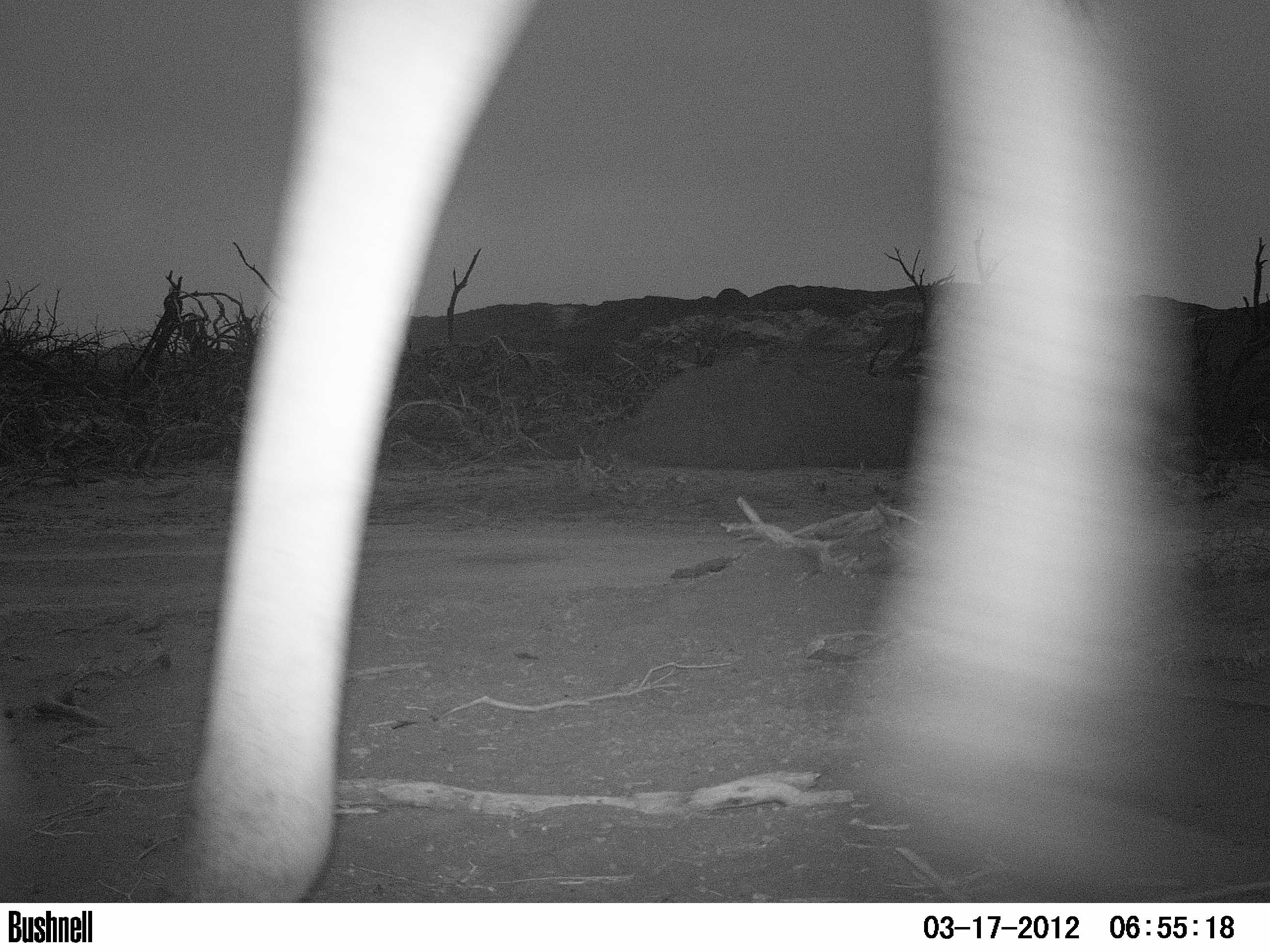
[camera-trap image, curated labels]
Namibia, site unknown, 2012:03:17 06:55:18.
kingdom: Animalia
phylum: Chordata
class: Mammalia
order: Artiodactyla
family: Giraffidae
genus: Giraffa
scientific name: Giraffa camelopardalis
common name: giraffe